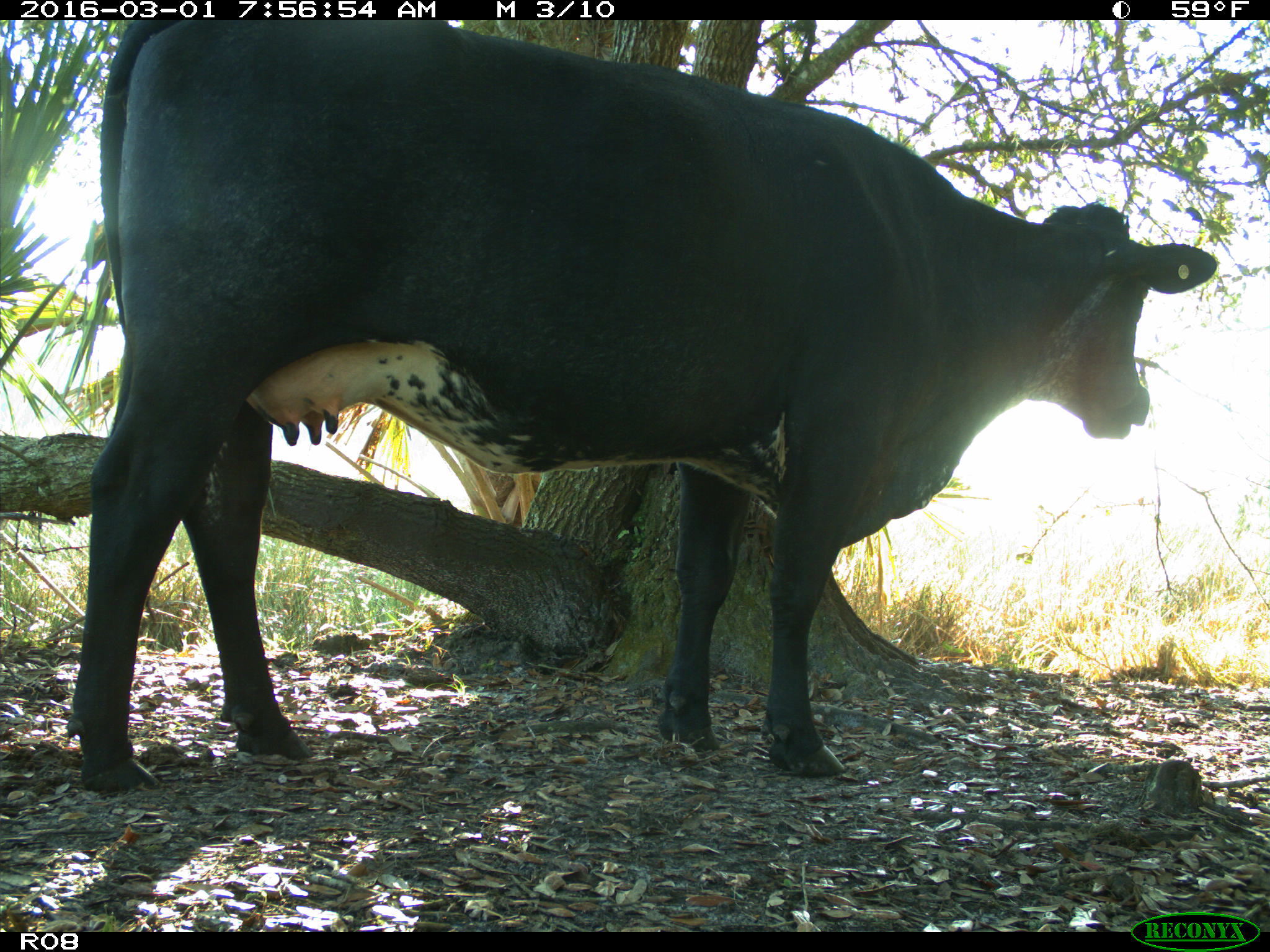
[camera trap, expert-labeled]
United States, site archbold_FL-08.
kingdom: Animalia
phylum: Chordata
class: Mammalia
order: Artiodactyla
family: Bovidae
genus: Bos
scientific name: Bos taurus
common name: domestic cow